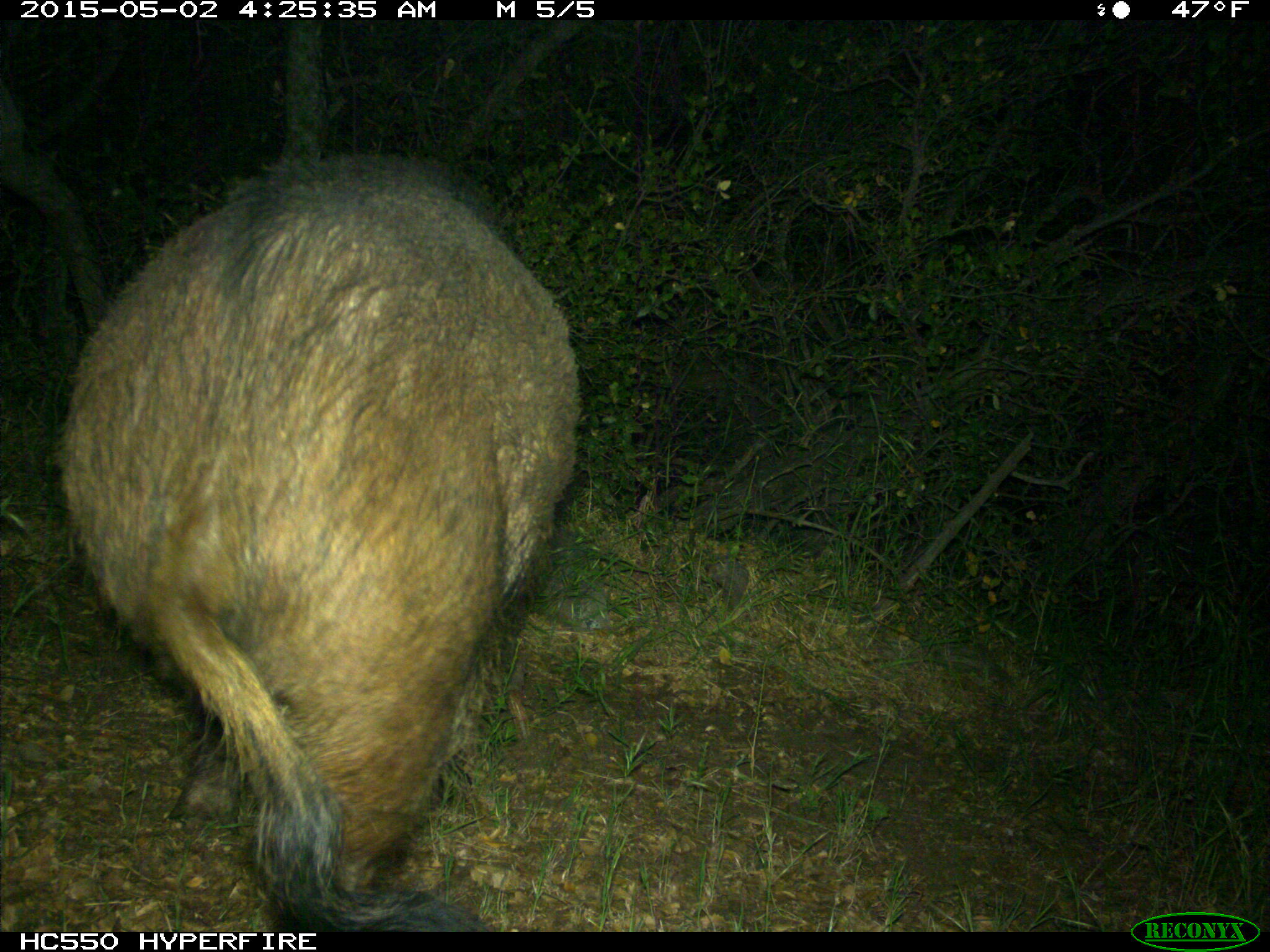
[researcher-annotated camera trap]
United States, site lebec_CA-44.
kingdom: Animalia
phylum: Chordata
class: Mammalia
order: Artiodactyla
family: Suidae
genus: Sus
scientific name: Sus scrofa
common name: wild boar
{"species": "Sus scrofa (wild boar)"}